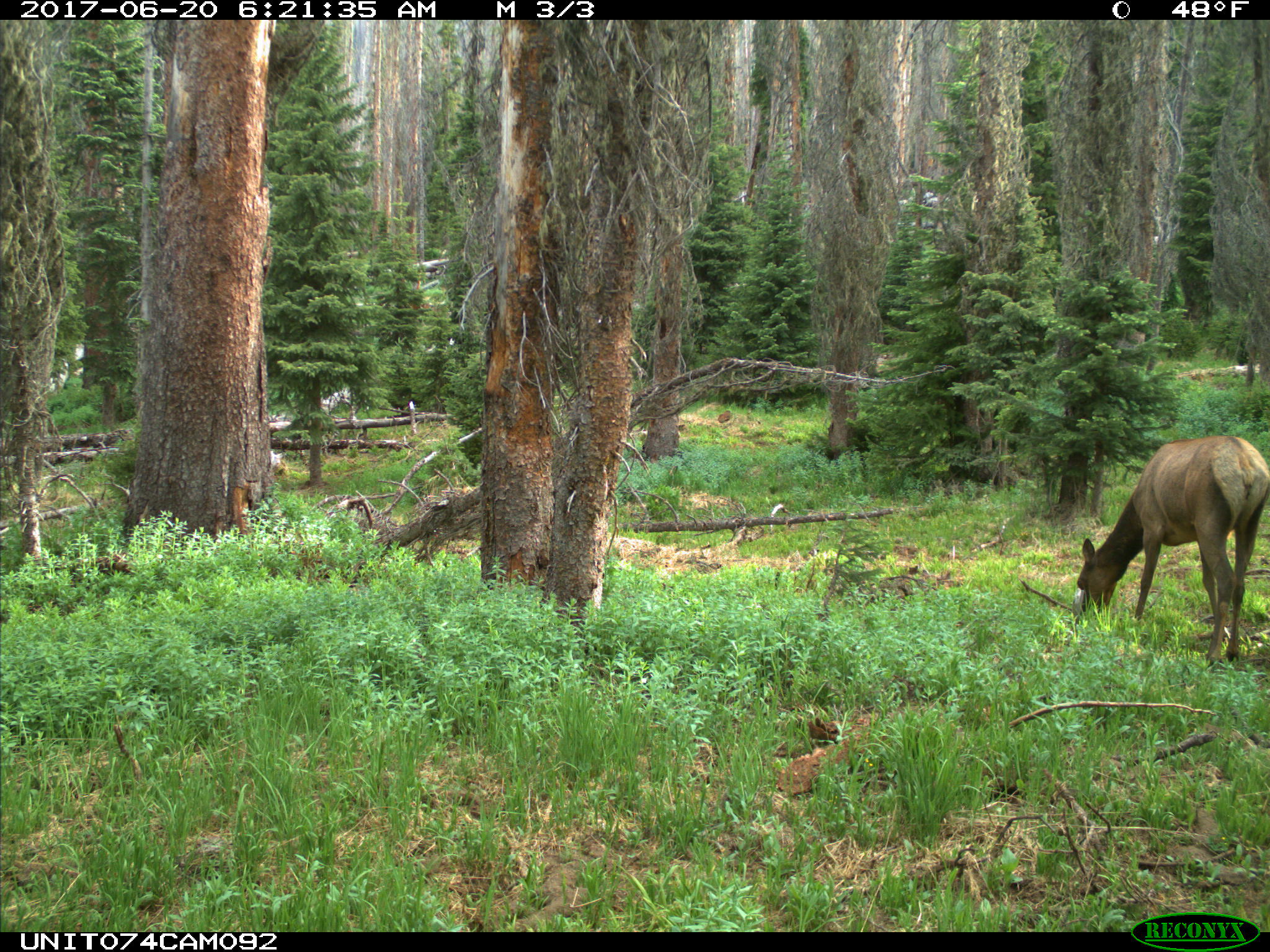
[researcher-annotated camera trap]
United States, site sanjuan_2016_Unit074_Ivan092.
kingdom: Animalia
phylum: Chordata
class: Mammalia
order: Artiodactyla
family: Cervidae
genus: Cervus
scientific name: Cervus elaphus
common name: red deer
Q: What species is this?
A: Cervus elaphus (red deer).